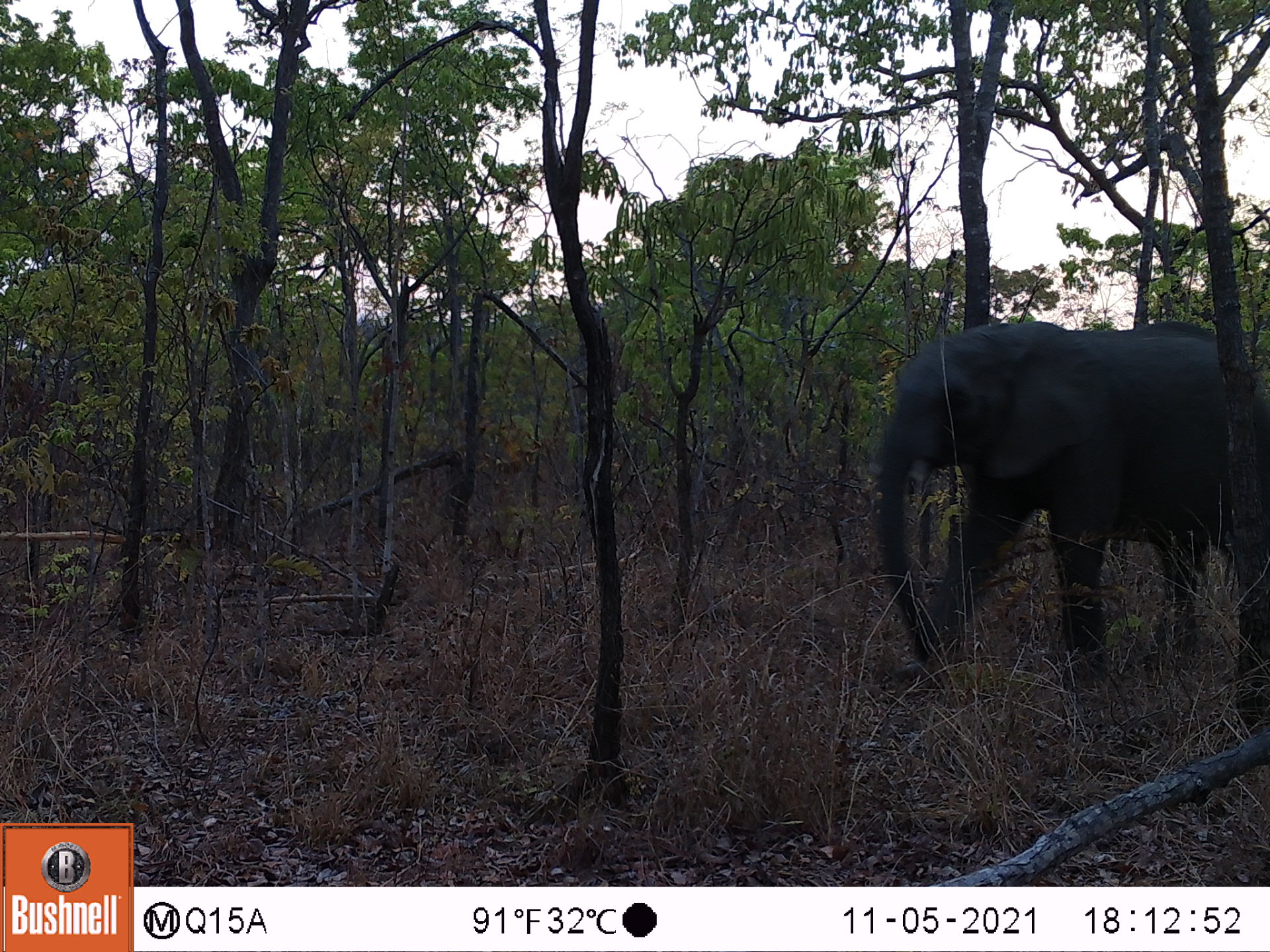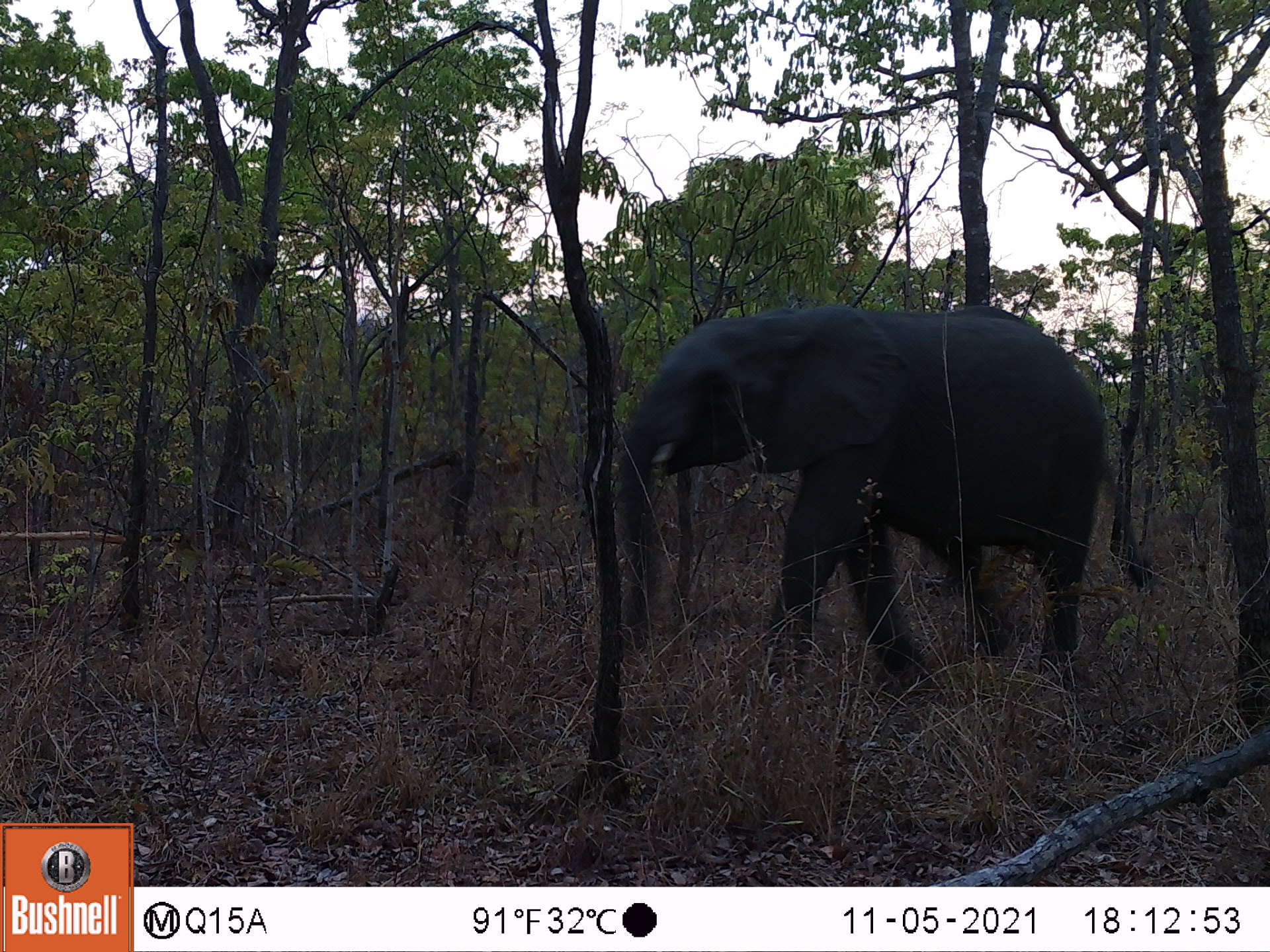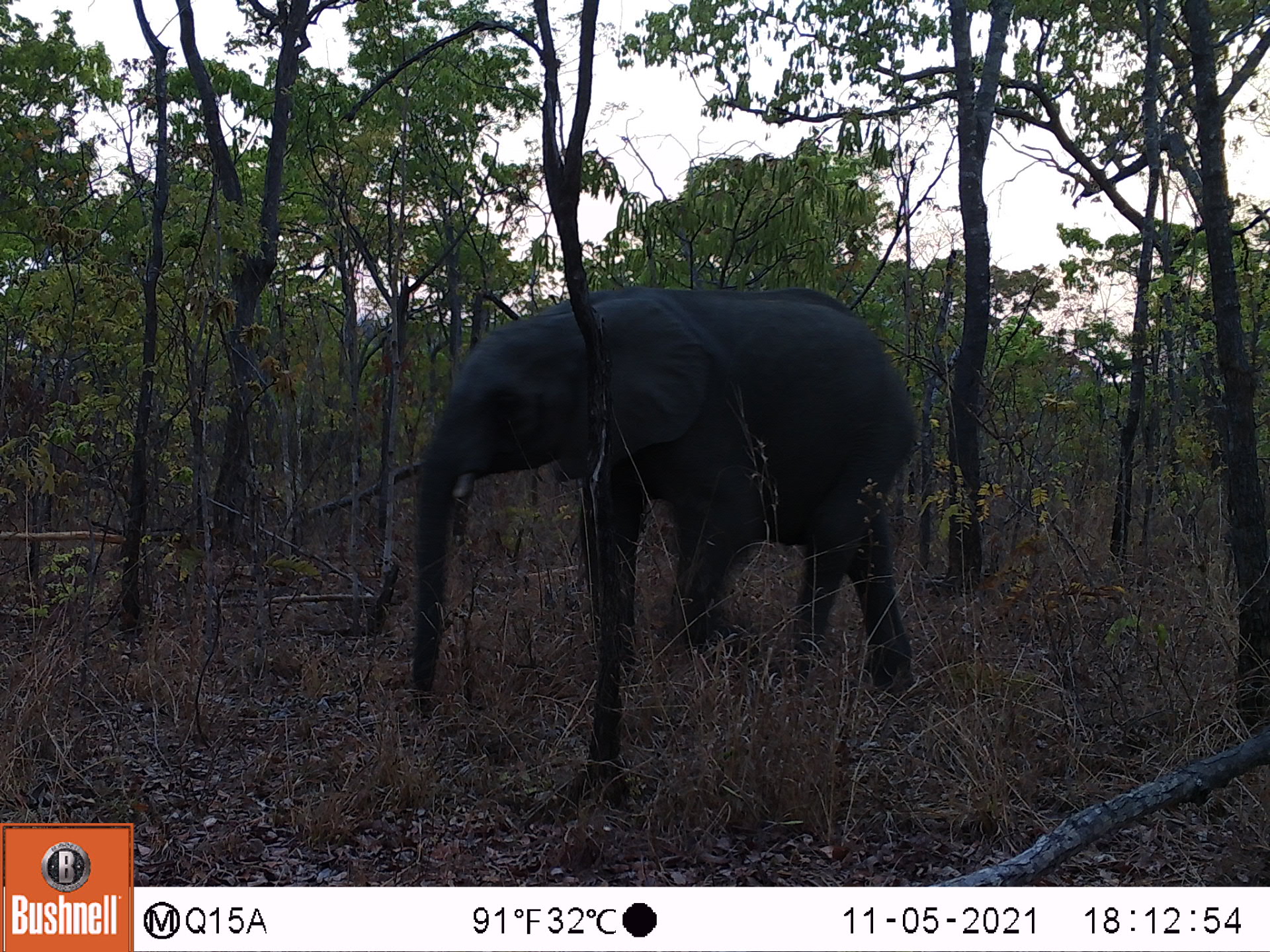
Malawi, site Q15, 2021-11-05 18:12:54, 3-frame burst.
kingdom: Animalia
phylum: Chordata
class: Mammalia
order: Proboscidea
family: Elephantidae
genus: Loxodonta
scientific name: Loxodonta africana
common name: african savanna elephant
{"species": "african savanna elephant (Loxodonta africana)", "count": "1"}